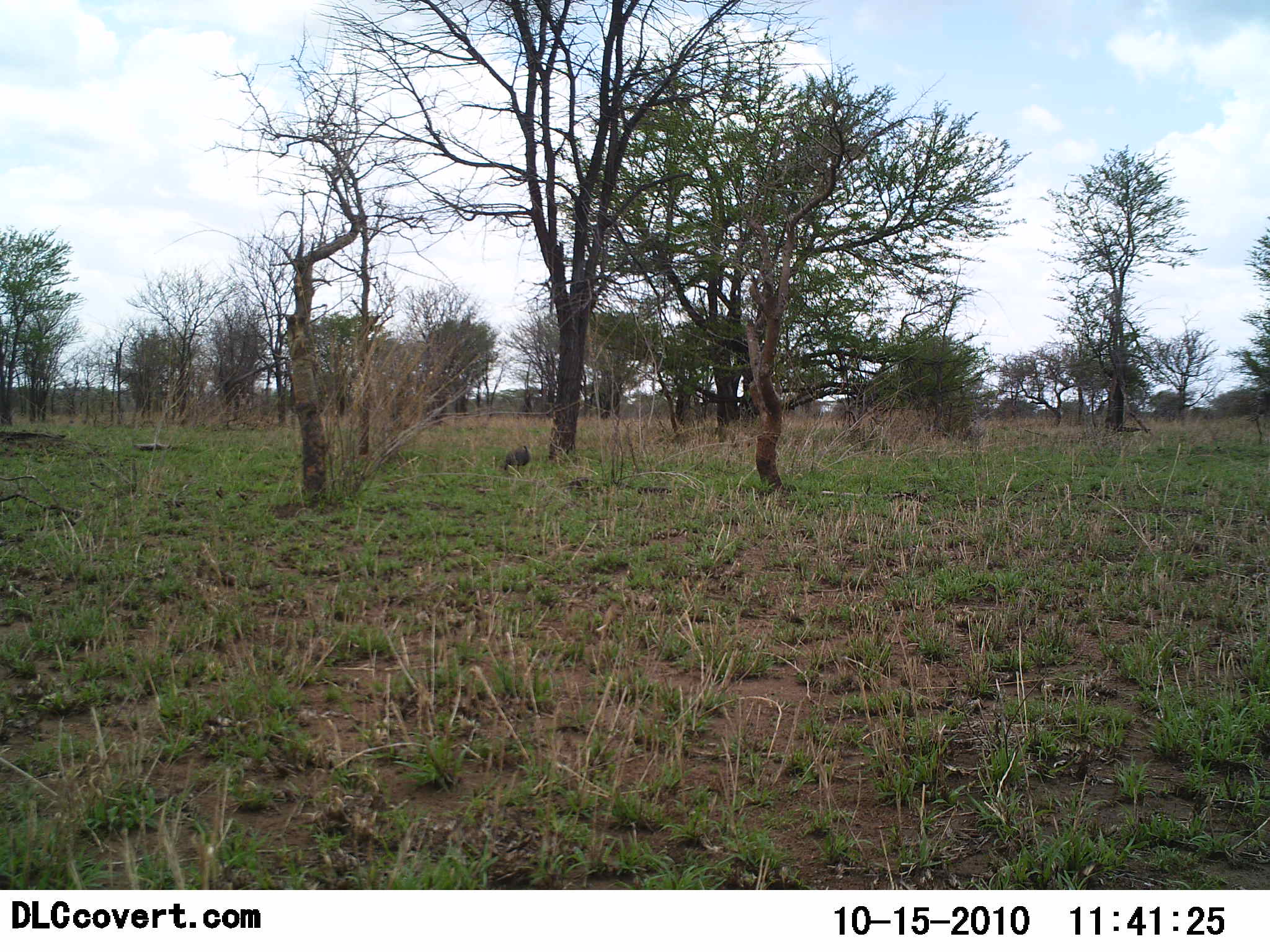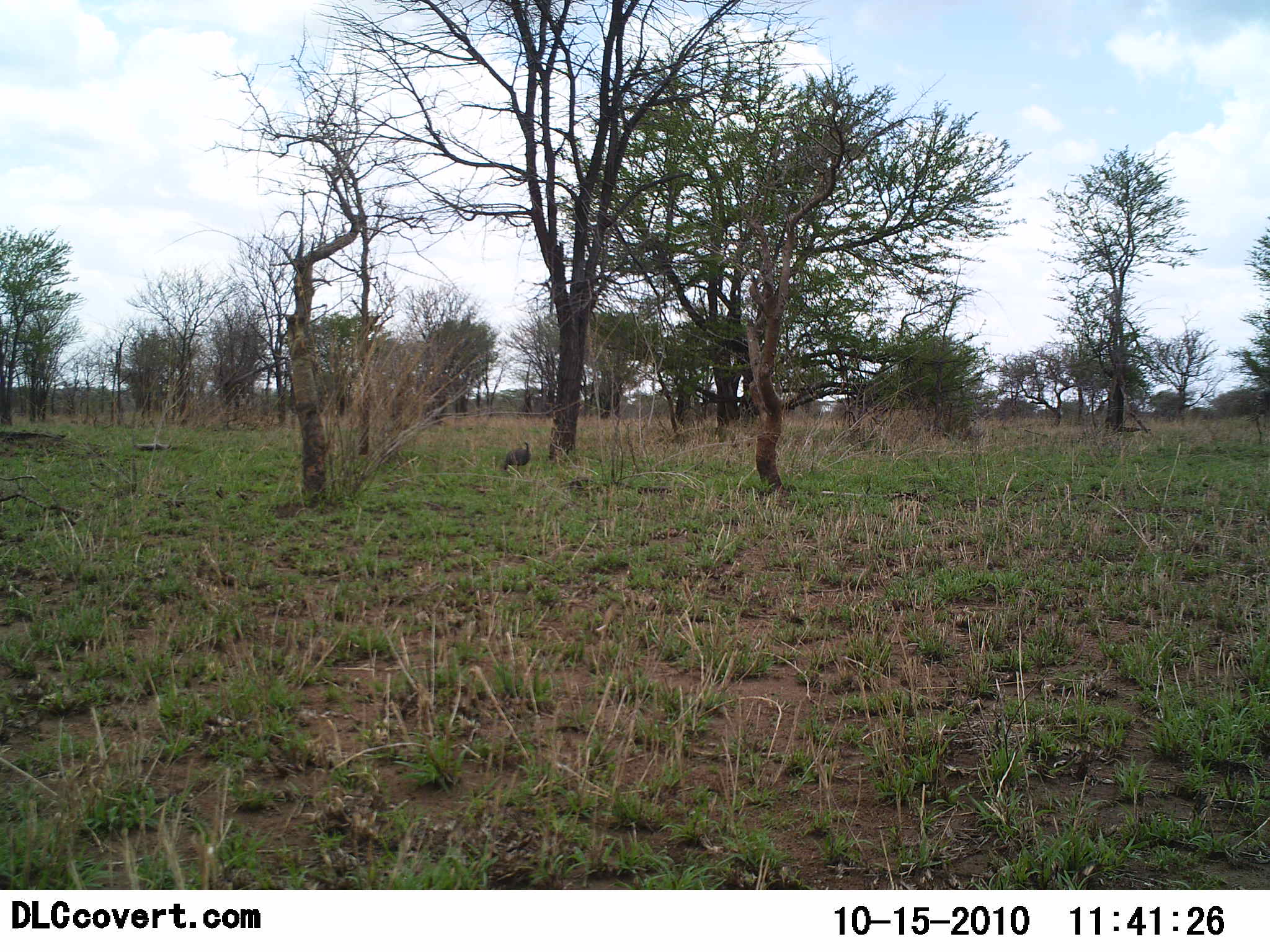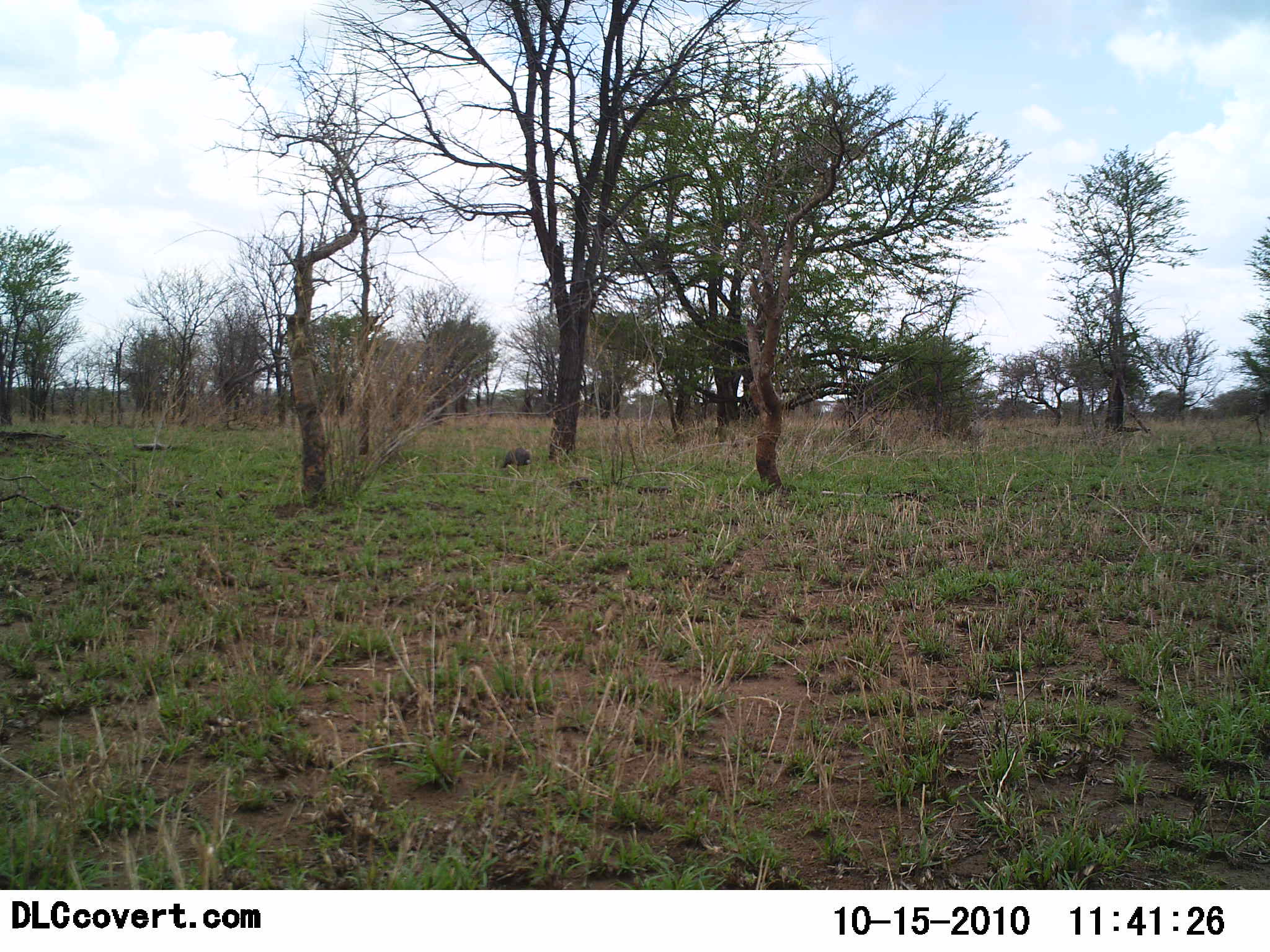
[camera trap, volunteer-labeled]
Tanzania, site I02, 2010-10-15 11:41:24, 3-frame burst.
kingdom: Animalia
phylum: Chordata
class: Aves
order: Galliformes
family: Numididae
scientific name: Numididae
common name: guinea fowl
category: guineafowl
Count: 1.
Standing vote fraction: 53%.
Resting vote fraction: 0%.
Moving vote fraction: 7%.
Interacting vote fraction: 0%.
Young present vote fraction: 0%.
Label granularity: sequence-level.